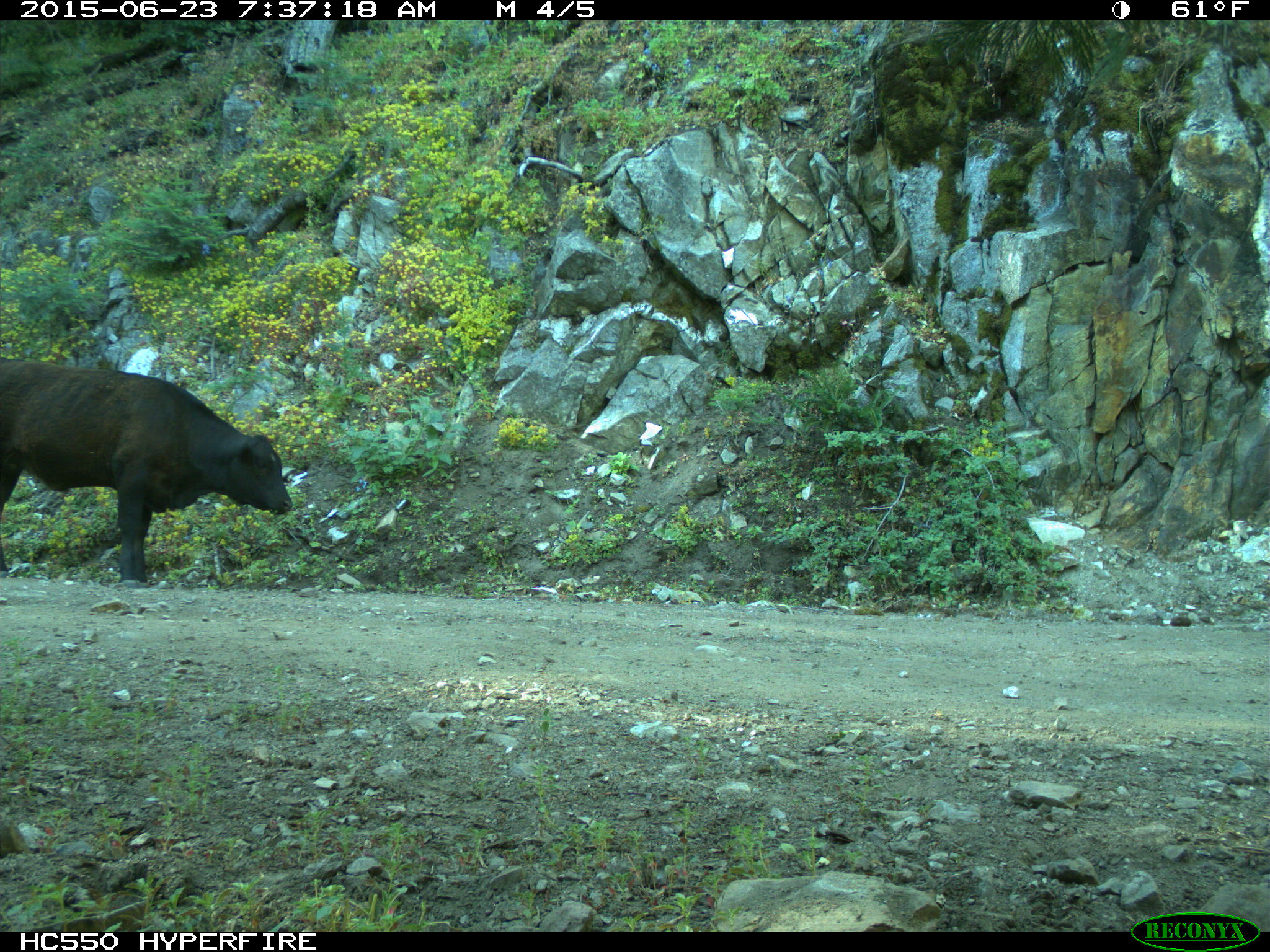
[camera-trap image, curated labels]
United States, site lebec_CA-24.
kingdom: Animalia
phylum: Chordata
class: Mammalia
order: Artiodactyla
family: Bovidae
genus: Bos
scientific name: Bos taurus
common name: domestic cow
Bos taurus (domestic cow).